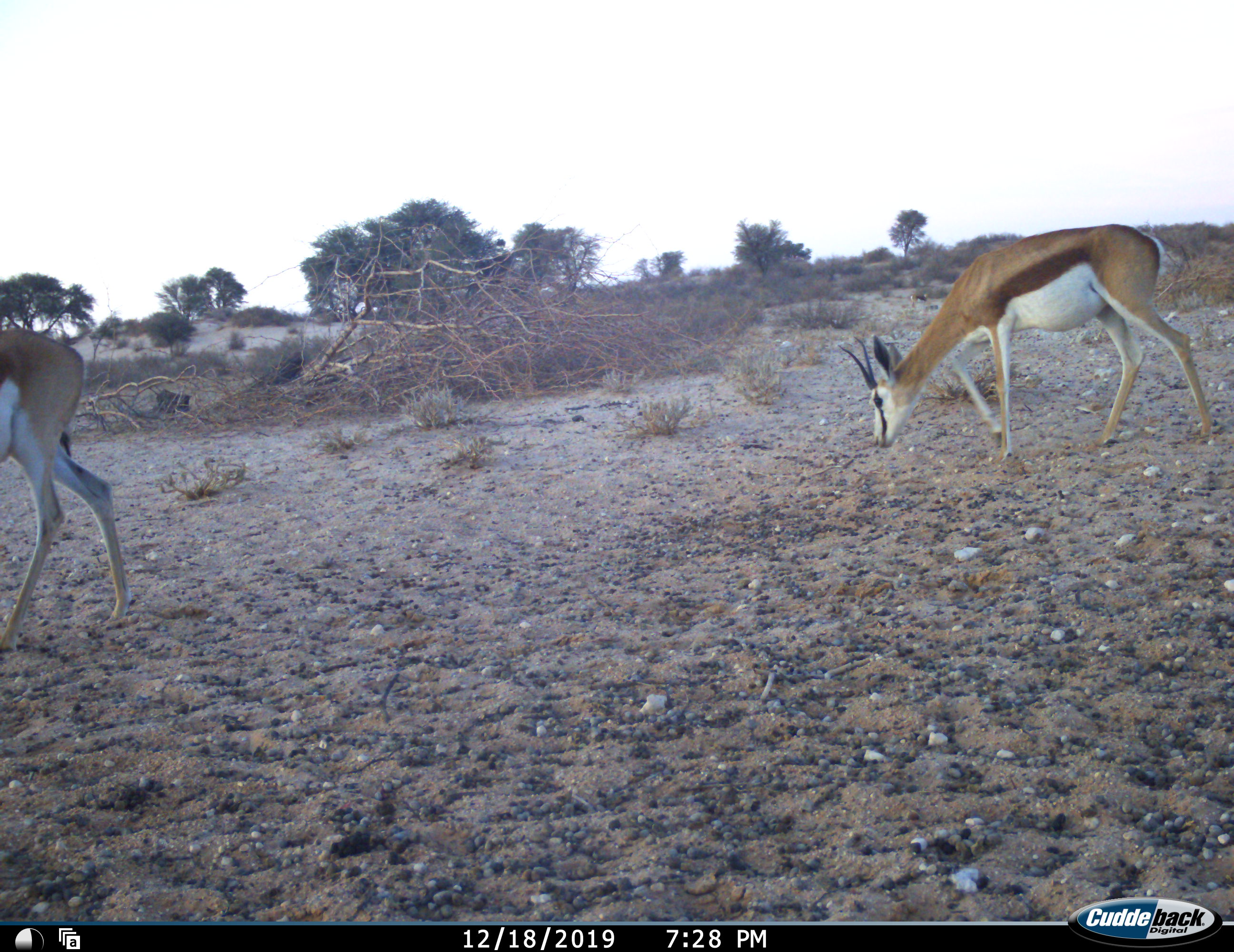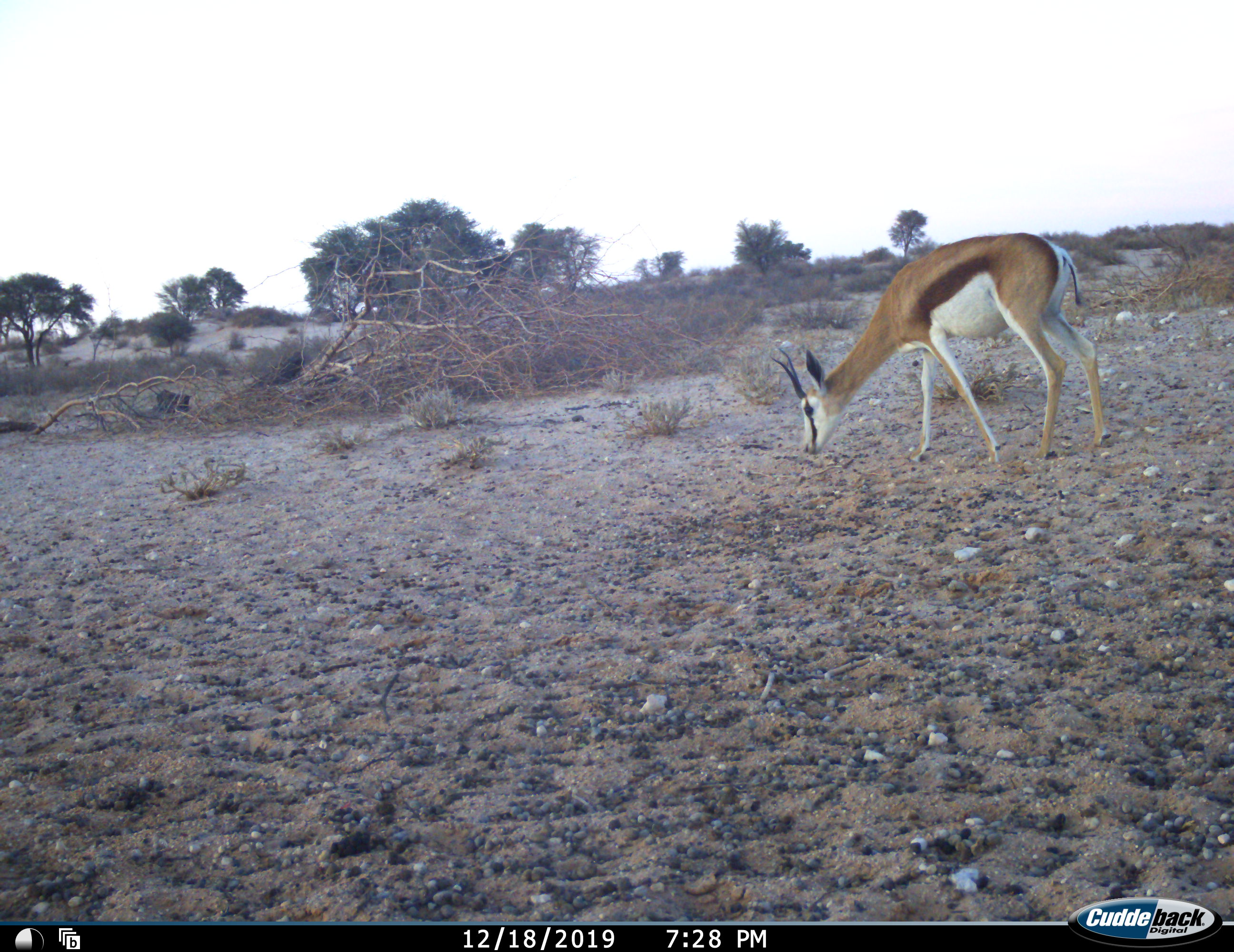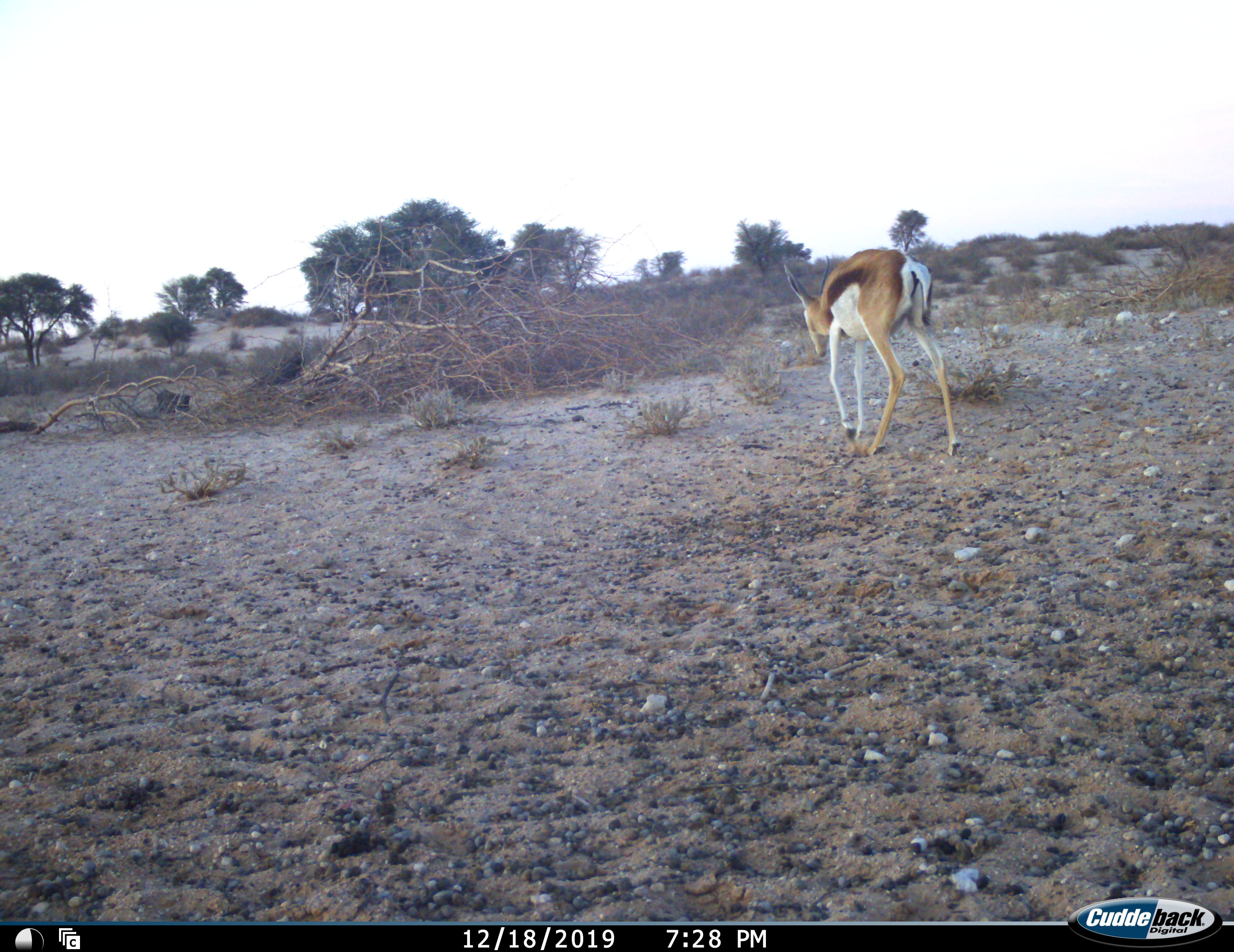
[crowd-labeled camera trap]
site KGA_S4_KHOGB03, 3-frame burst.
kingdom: Animalia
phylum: Chordata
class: Mammalia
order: Artiodactyla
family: Bovidae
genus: Antidorcas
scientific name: Antidorcas marsupialis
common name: springbok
Springbok (Antidorcas marsupialis), count 2. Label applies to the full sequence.